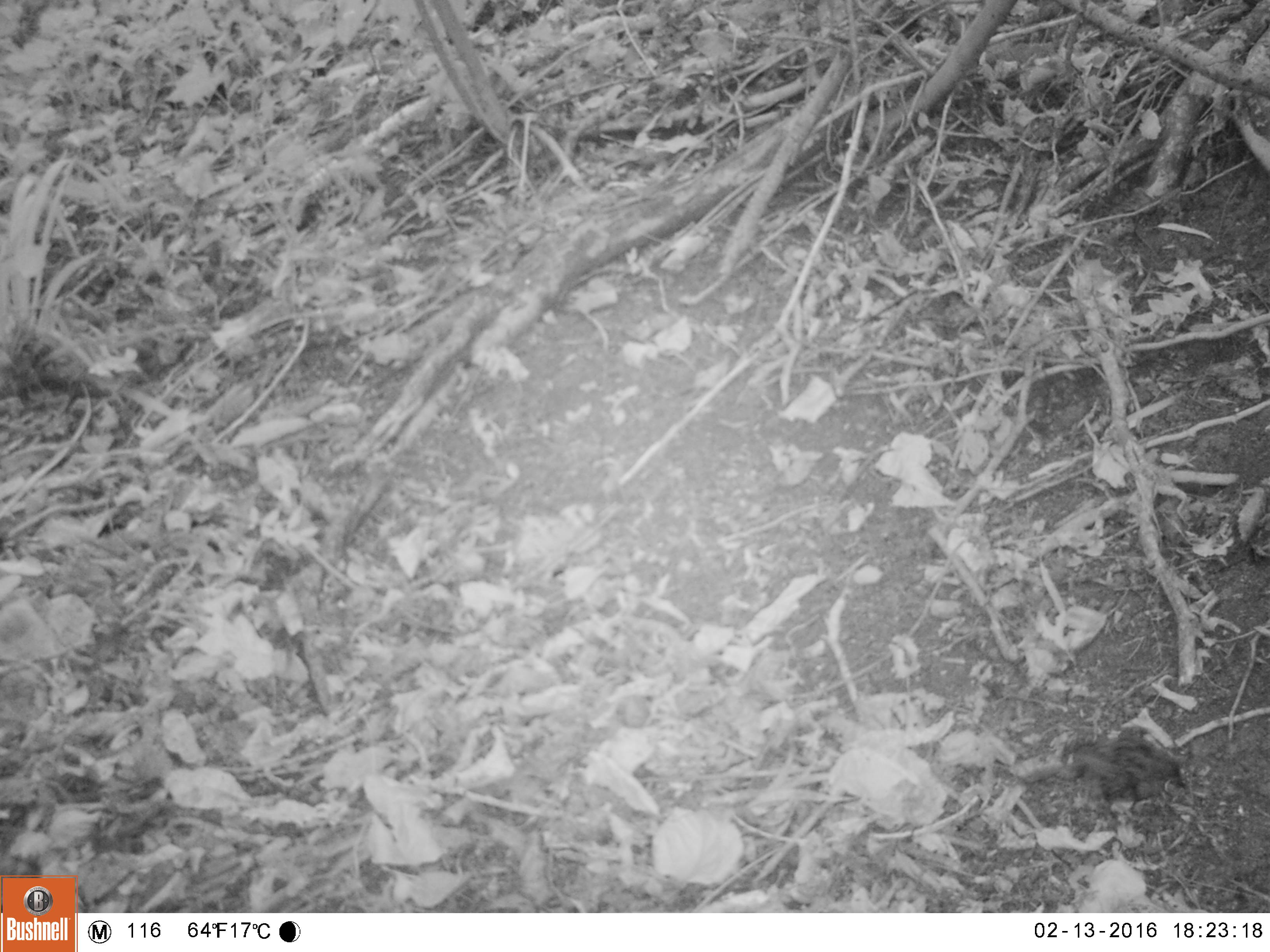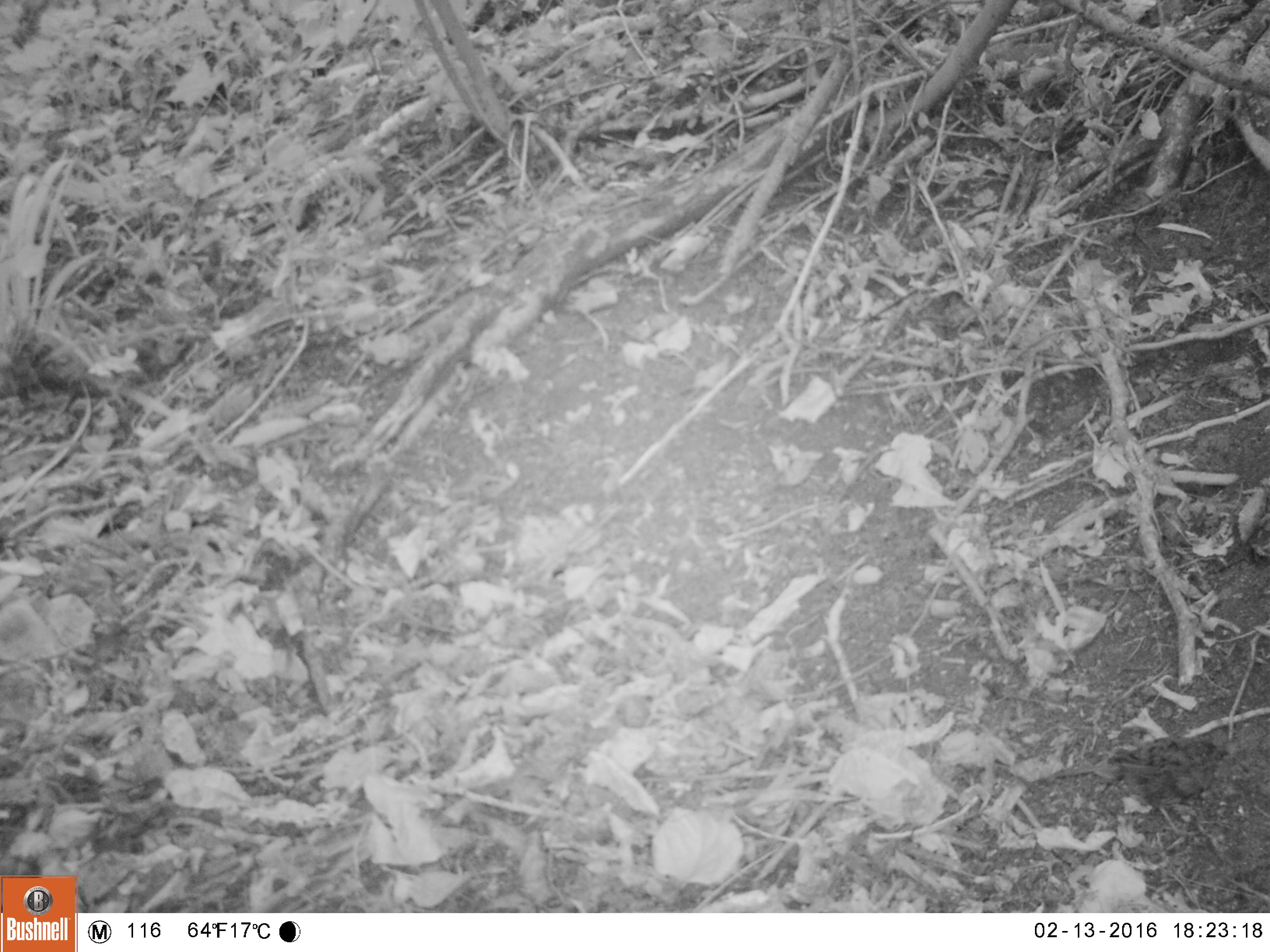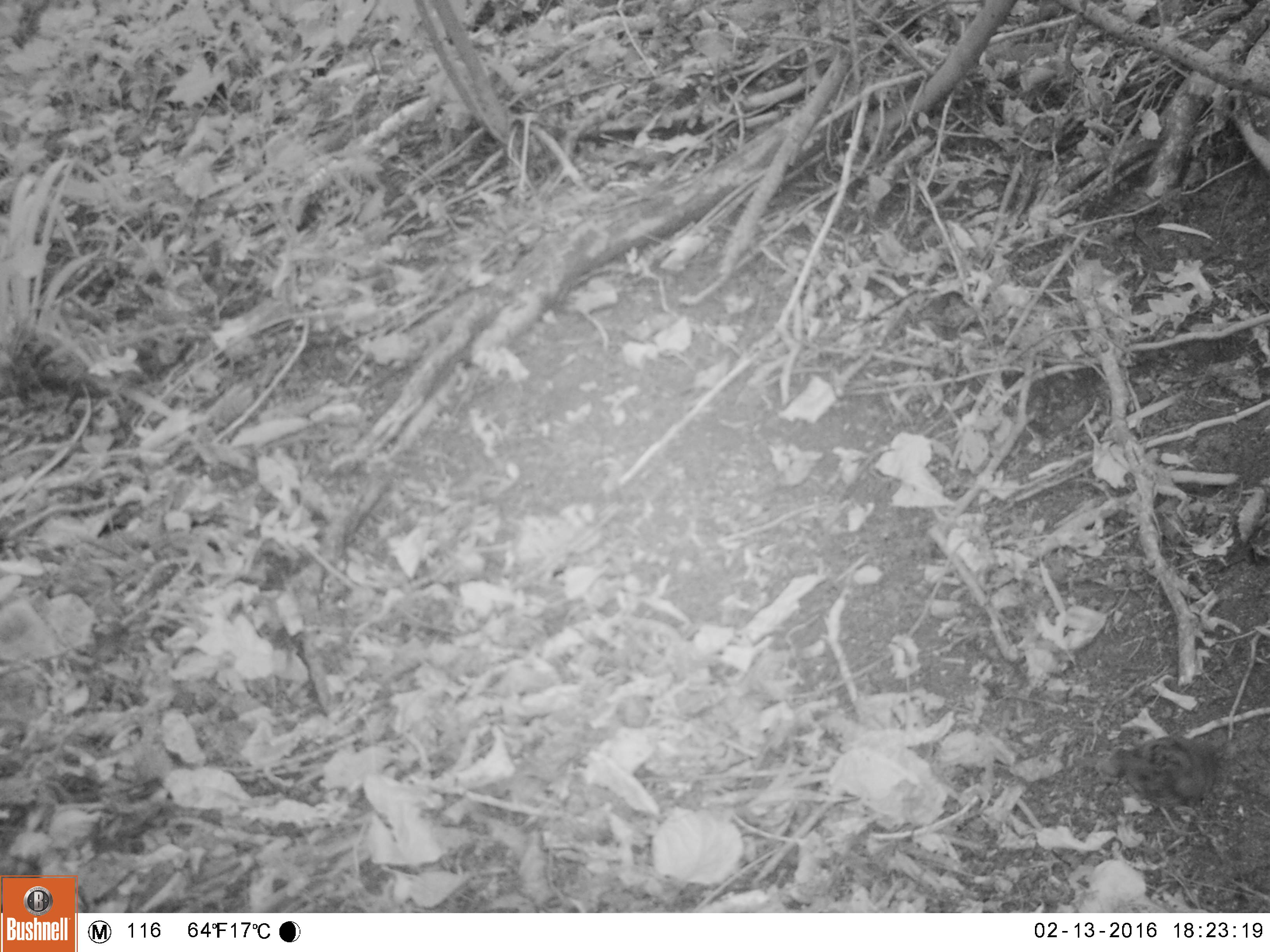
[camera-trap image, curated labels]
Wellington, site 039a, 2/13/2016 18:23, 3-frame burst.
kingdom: Animalia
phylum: Chordata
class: Aves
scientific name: Aves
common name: bird